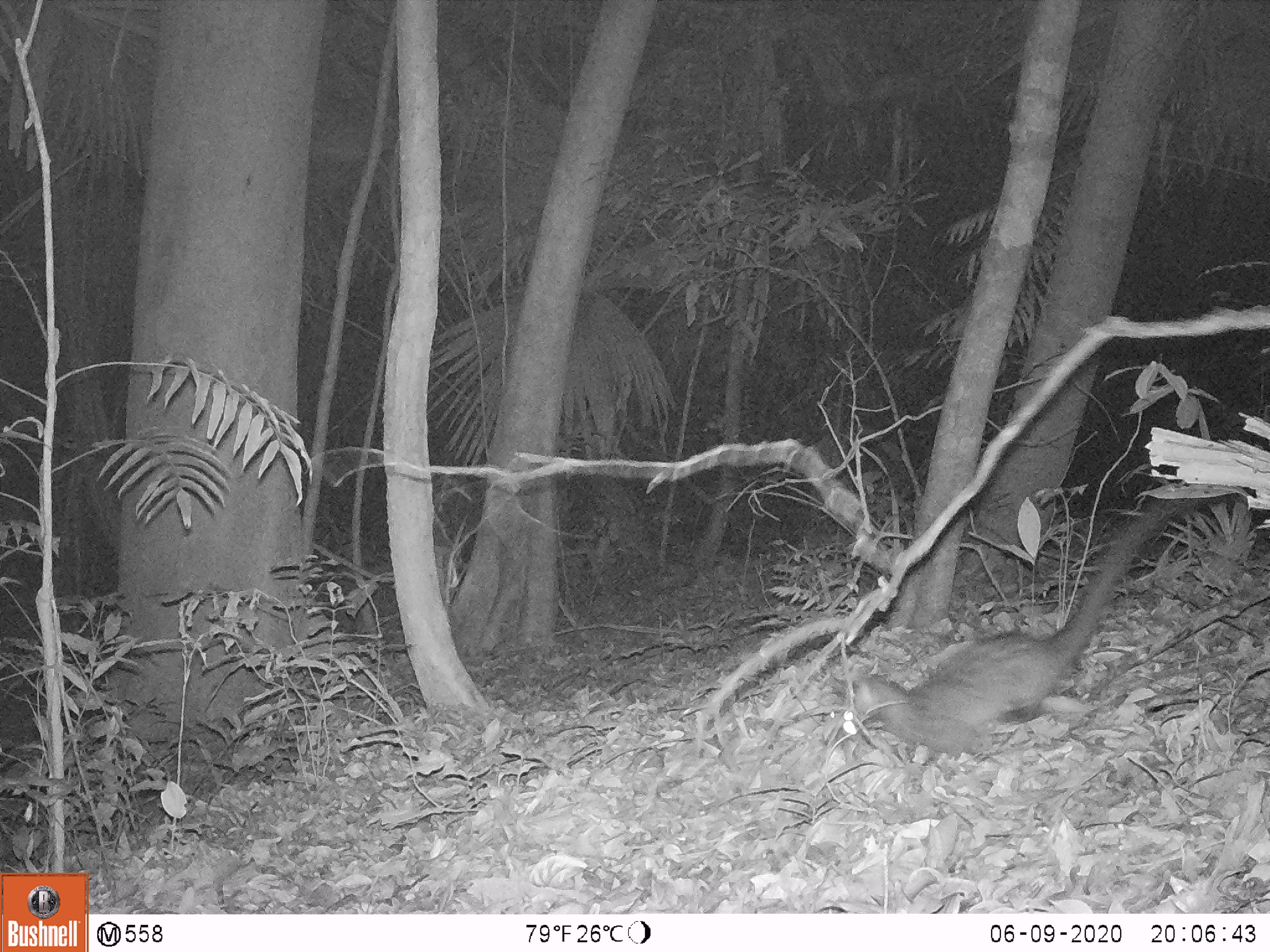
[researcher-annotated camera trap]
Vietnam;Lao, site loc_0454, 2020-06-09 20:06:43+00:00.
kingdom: Animalia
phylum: Chordata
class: Mammalia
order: Carnivora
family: Viverridae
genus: Paradoxurus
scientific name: Paradoxurus hermaphroditus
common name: common palm civet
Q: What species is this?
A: Common palm civet (Paradoxurus hermaphroditus).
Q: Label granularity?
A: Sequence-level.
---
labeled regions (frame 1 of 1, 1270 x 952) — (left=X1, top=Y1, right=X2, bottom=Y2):
common palm civet: (left=835, top=496, right=1178, bottom=757)